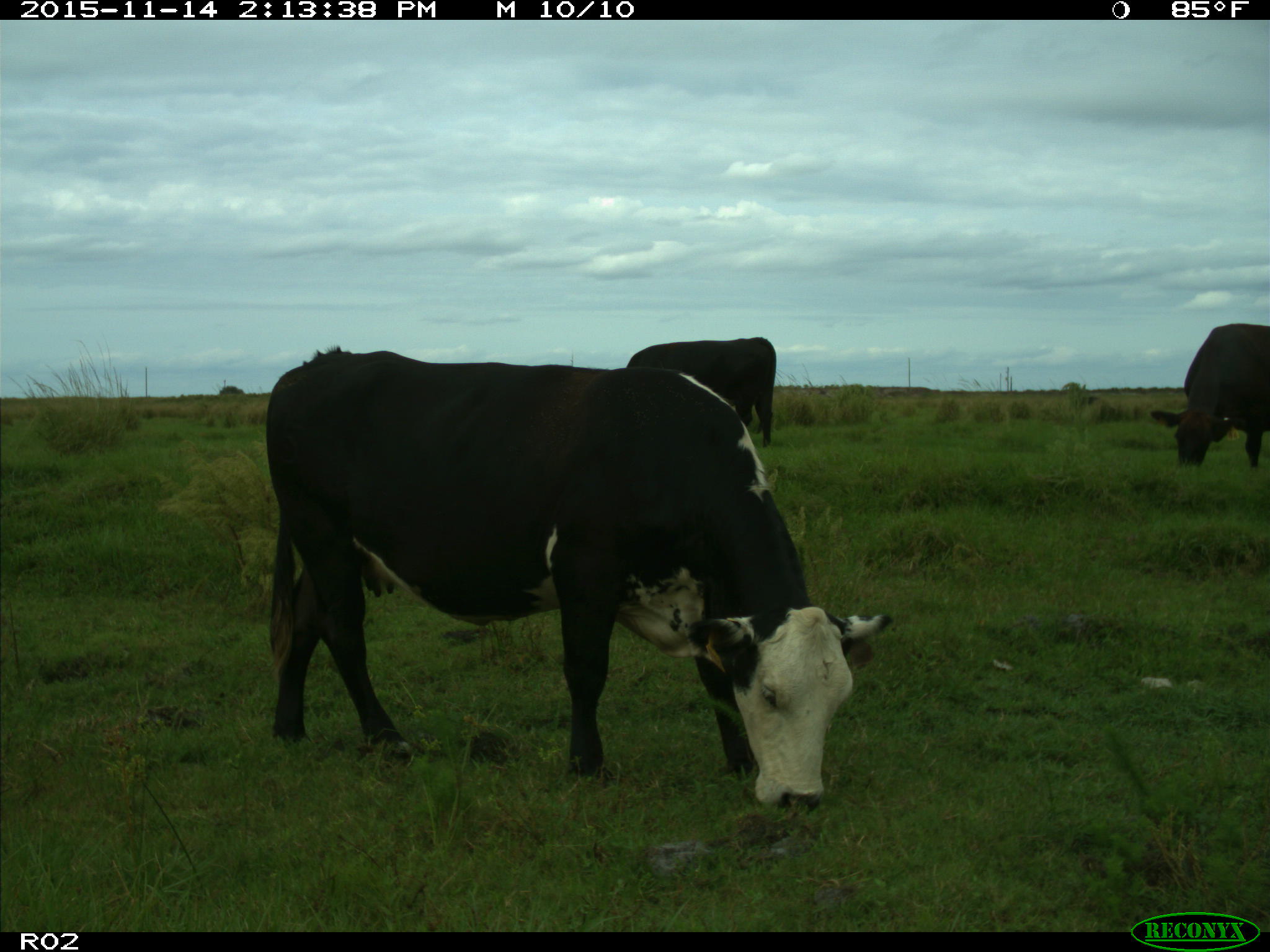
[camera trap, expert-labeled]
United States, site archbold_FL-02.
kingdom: Animalia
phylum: Chordata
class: Mammalia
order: Artiodactyla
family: Bovidae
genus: Bos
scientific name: Bos taurus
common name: domestic cow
Bos taurus (domestic cow).